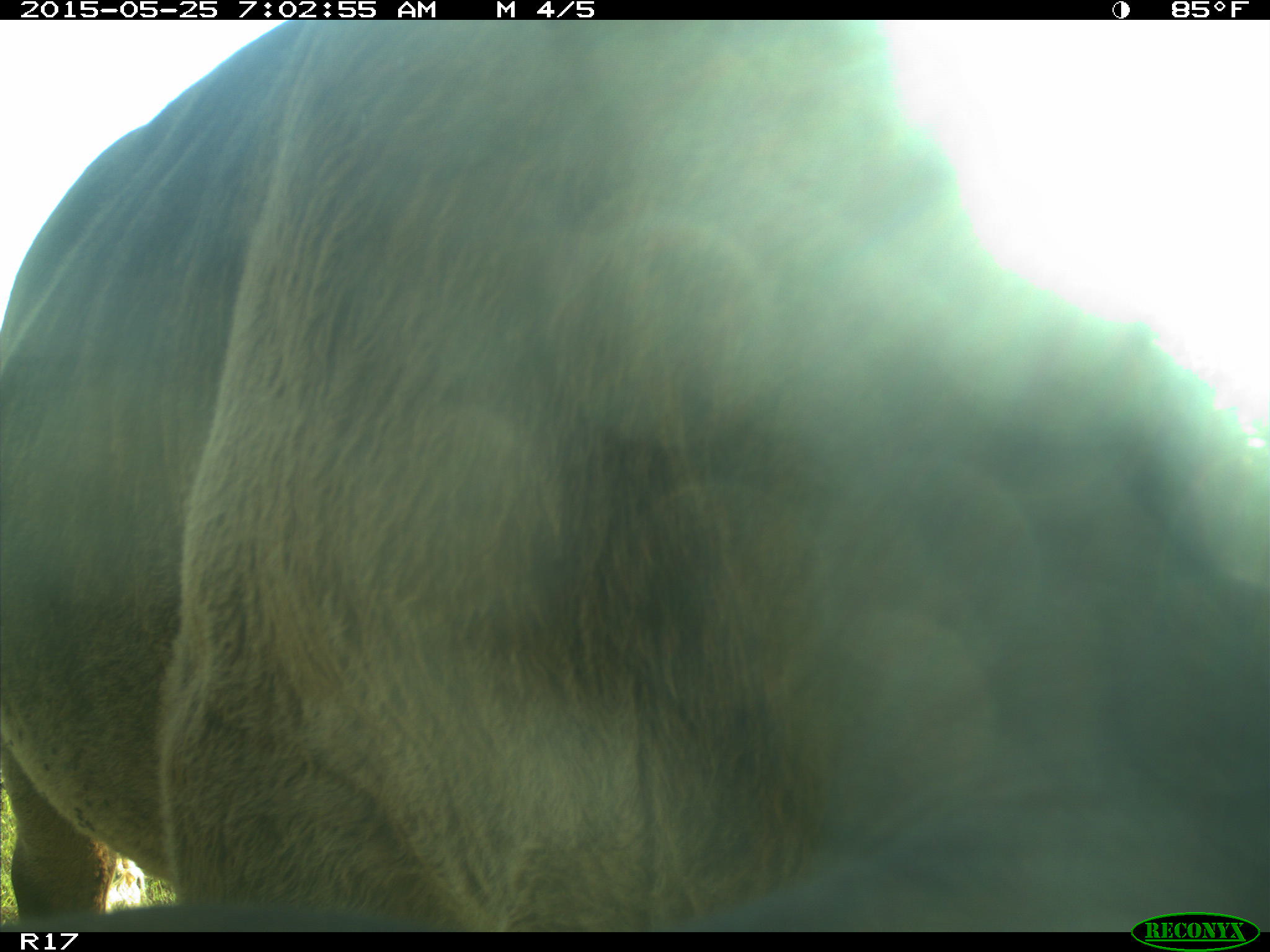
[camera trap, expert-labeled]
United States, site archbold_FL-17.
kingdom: Animalia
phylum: Chordata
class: Mammalia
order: Artiodactyla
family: Bovidae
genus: Bos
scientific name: Bos taurus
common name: domestic cow